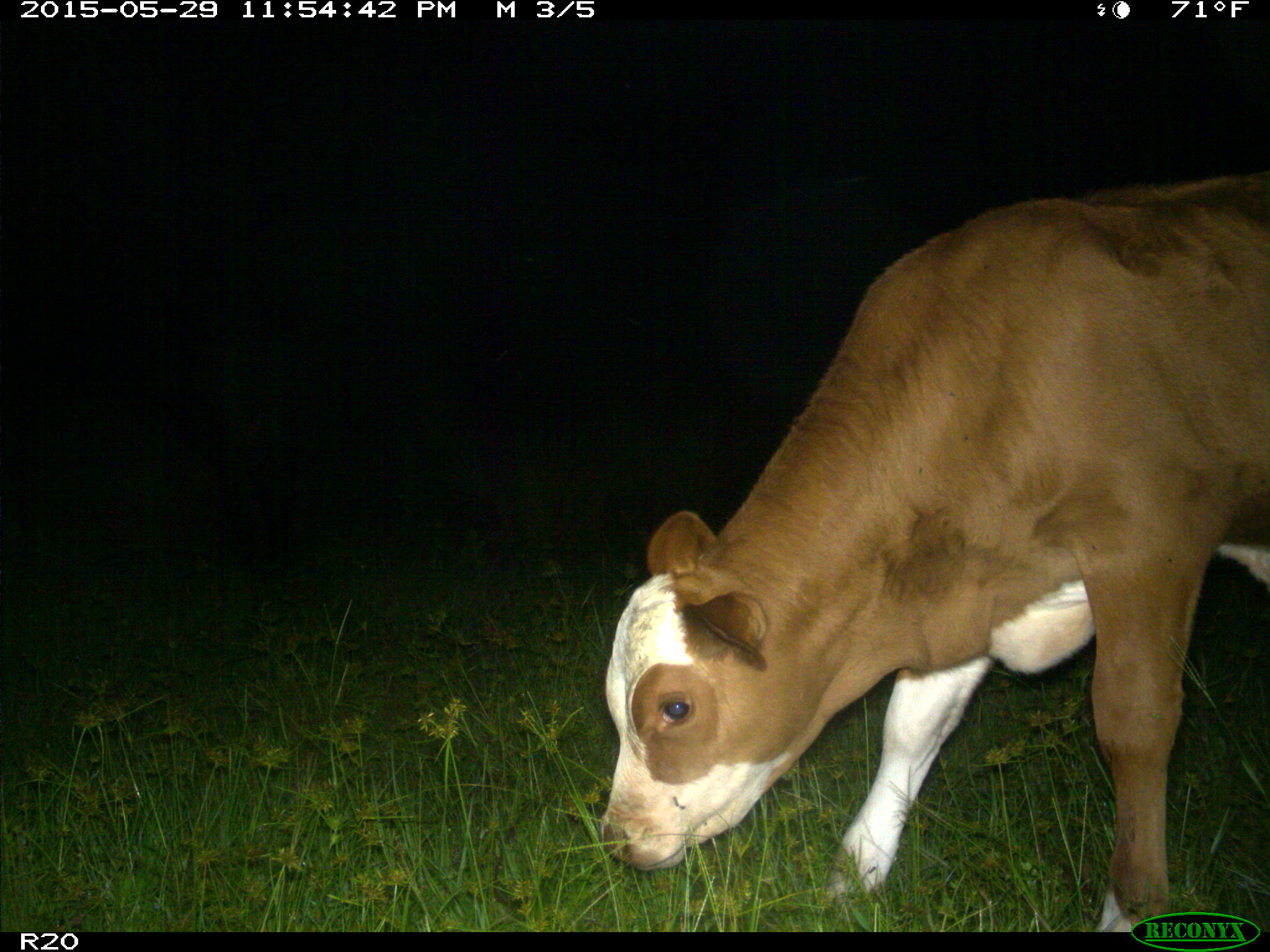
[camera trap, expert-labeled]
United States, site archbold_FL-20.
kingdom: Animalia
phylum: Chordata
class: Mammalia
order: Artiodactyla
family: Bovidae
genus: Bos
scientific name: Bos taurus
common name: domestic cow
Bos taurus (domestic cow).